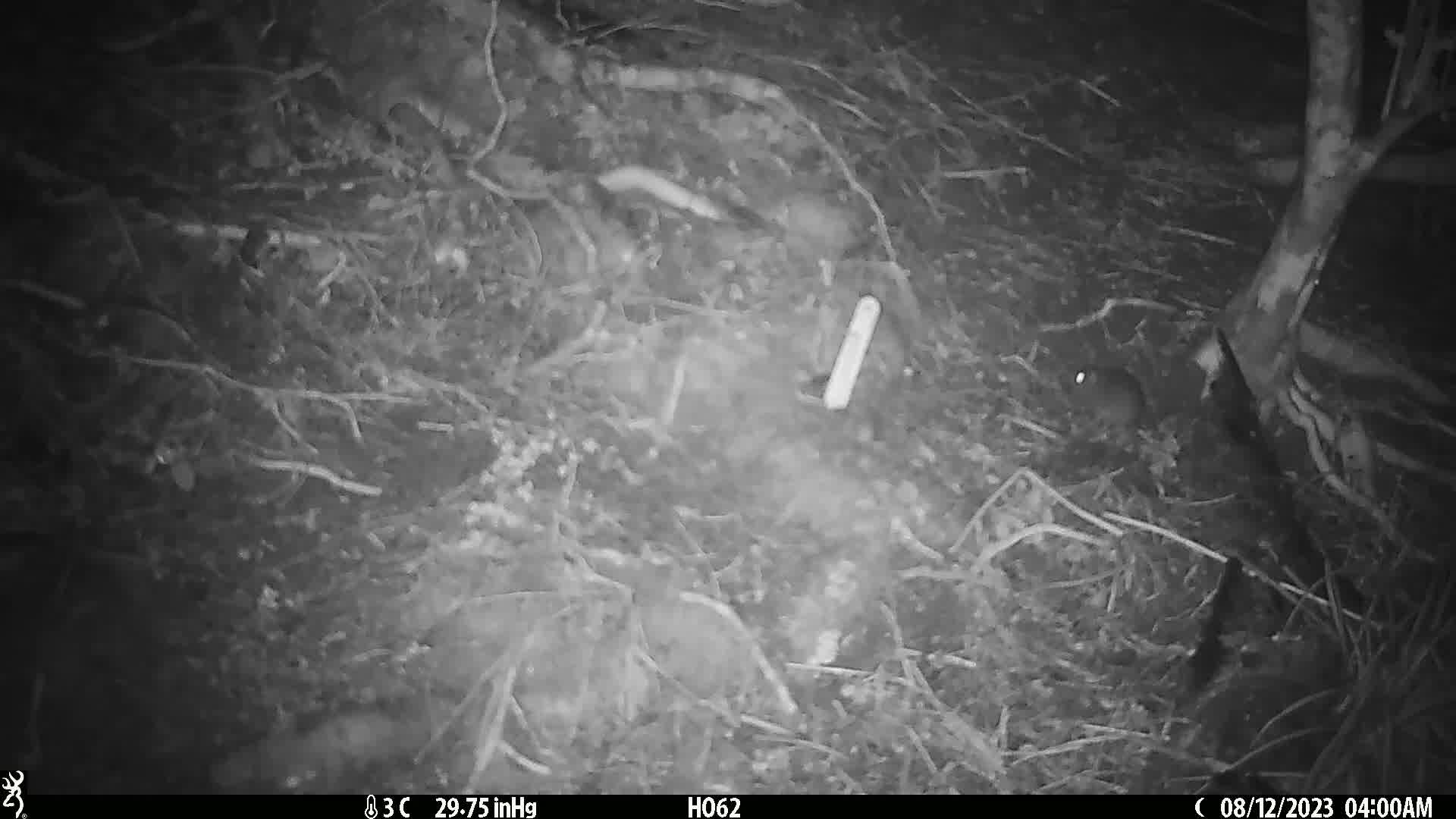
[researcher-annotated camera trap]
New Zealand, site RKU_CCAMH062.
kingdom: Animalia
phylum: Chordata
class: Mammalia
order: Rodentia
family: Muridae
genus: Rattus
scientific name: Rattus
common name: rat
Rat (Rattus).